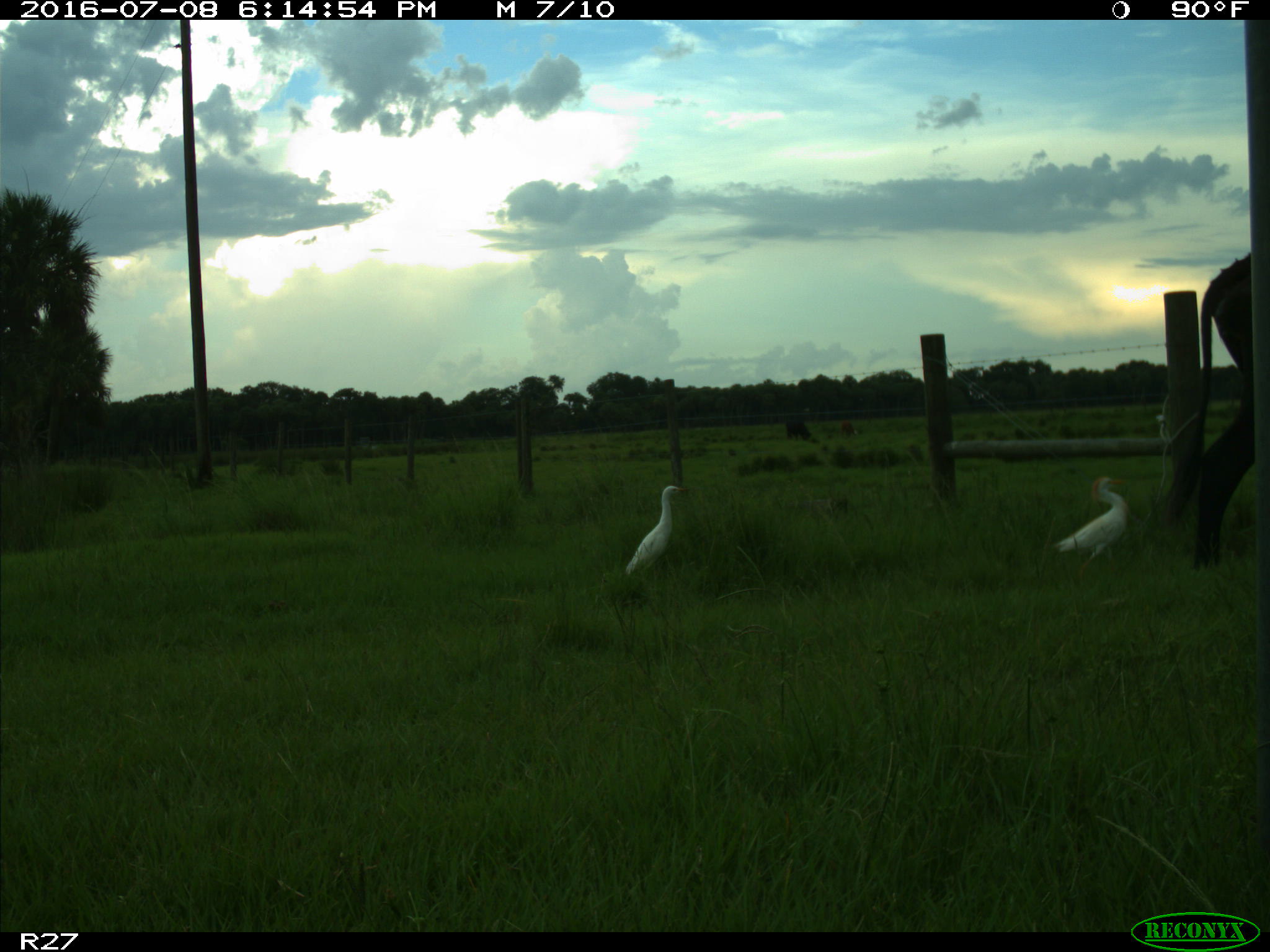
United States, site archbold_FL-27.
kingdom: Animalia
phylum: Chordata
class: Mammalia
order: Artiodactyla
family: Bovidae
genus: Bos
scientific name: Bos taurus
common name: domestic cow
Bos taurus (domestic cow).